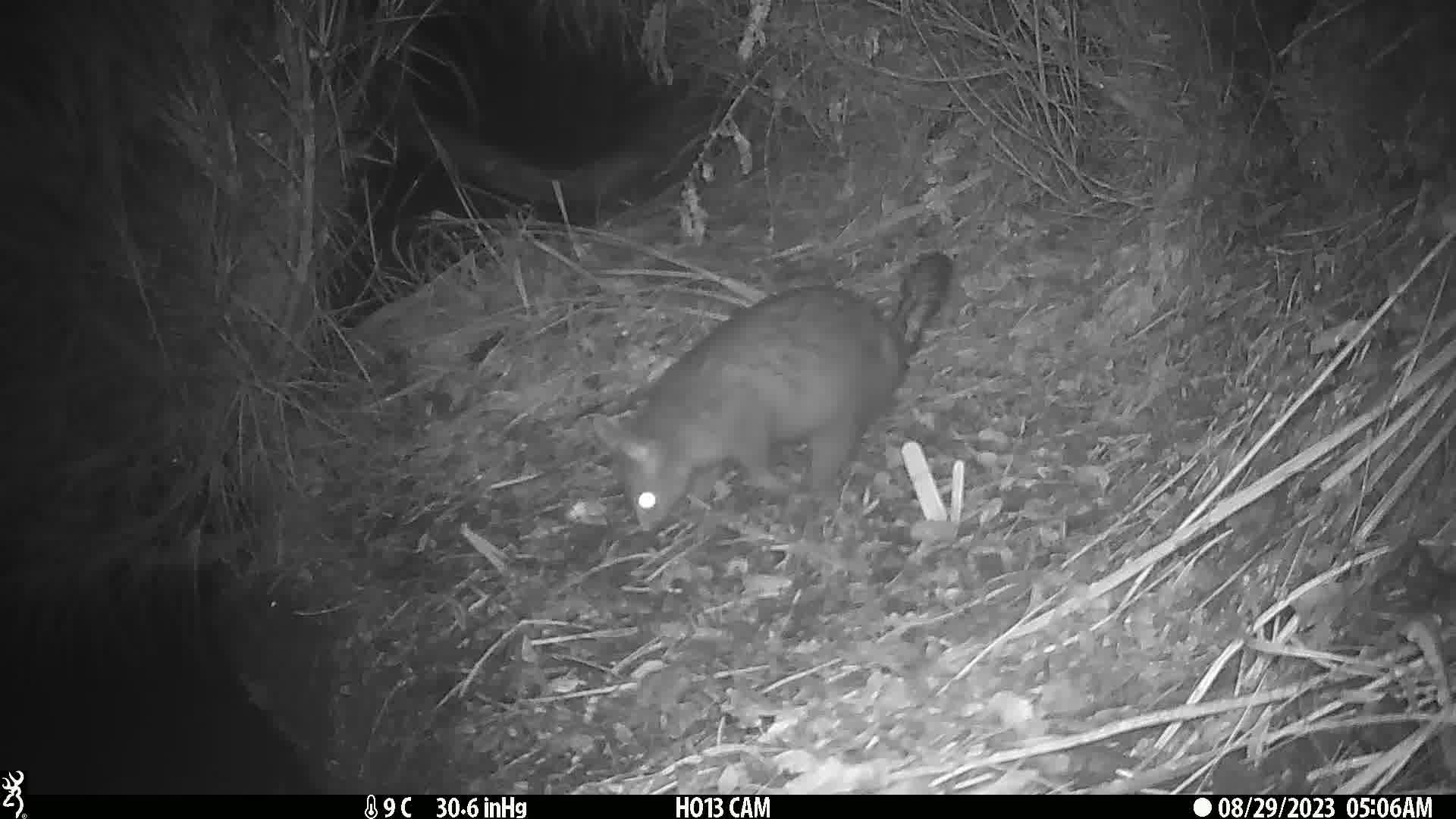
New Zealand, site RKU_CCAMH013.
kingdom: Animalia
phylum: Chordata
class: Mammalia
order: Diprotodontia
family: Phalangeridae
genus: Trichosurus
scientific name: Trichosurus vulpecula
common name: common brushtail possum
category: possum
Possum (common brushtail possum) (Trichosurus vulpecula).